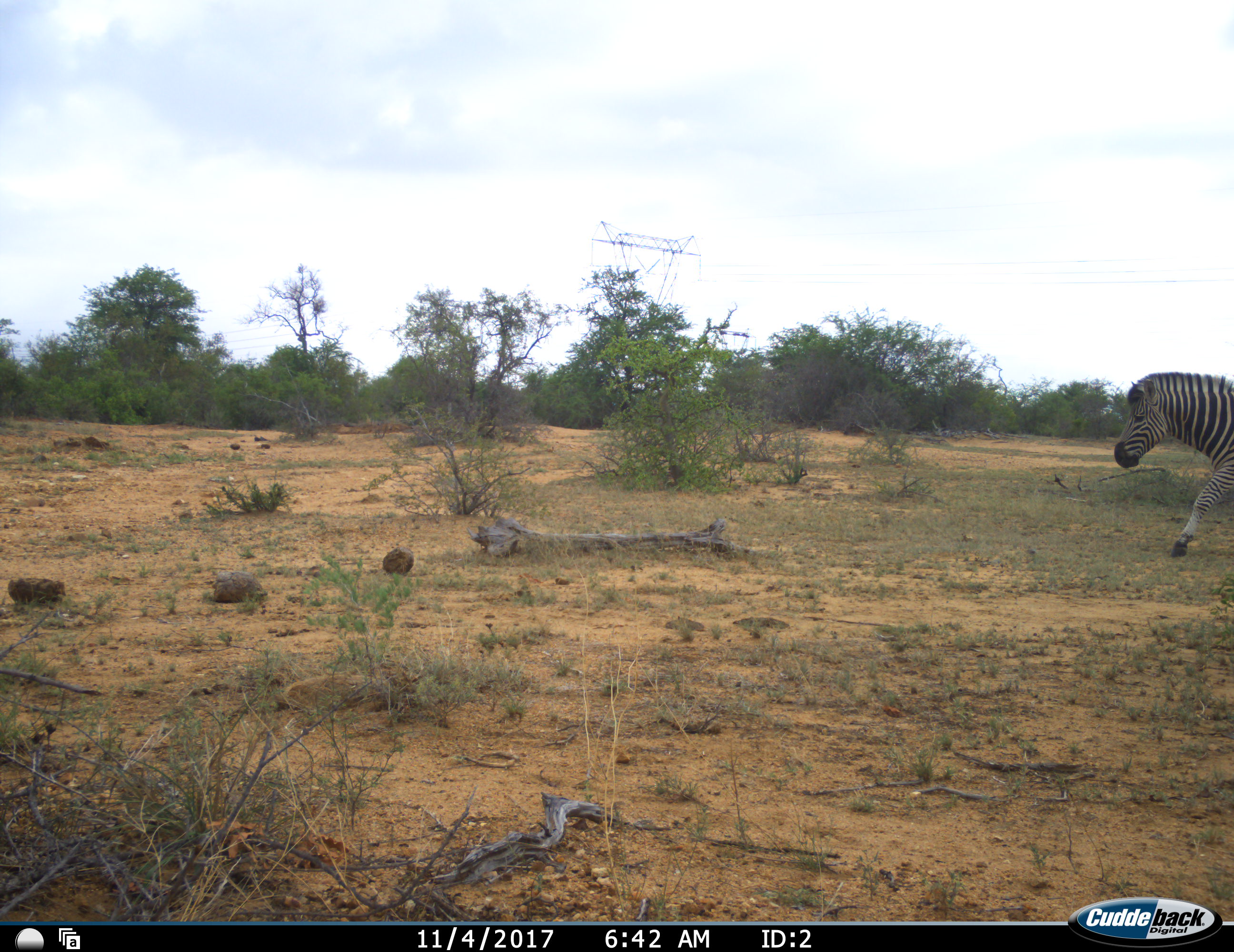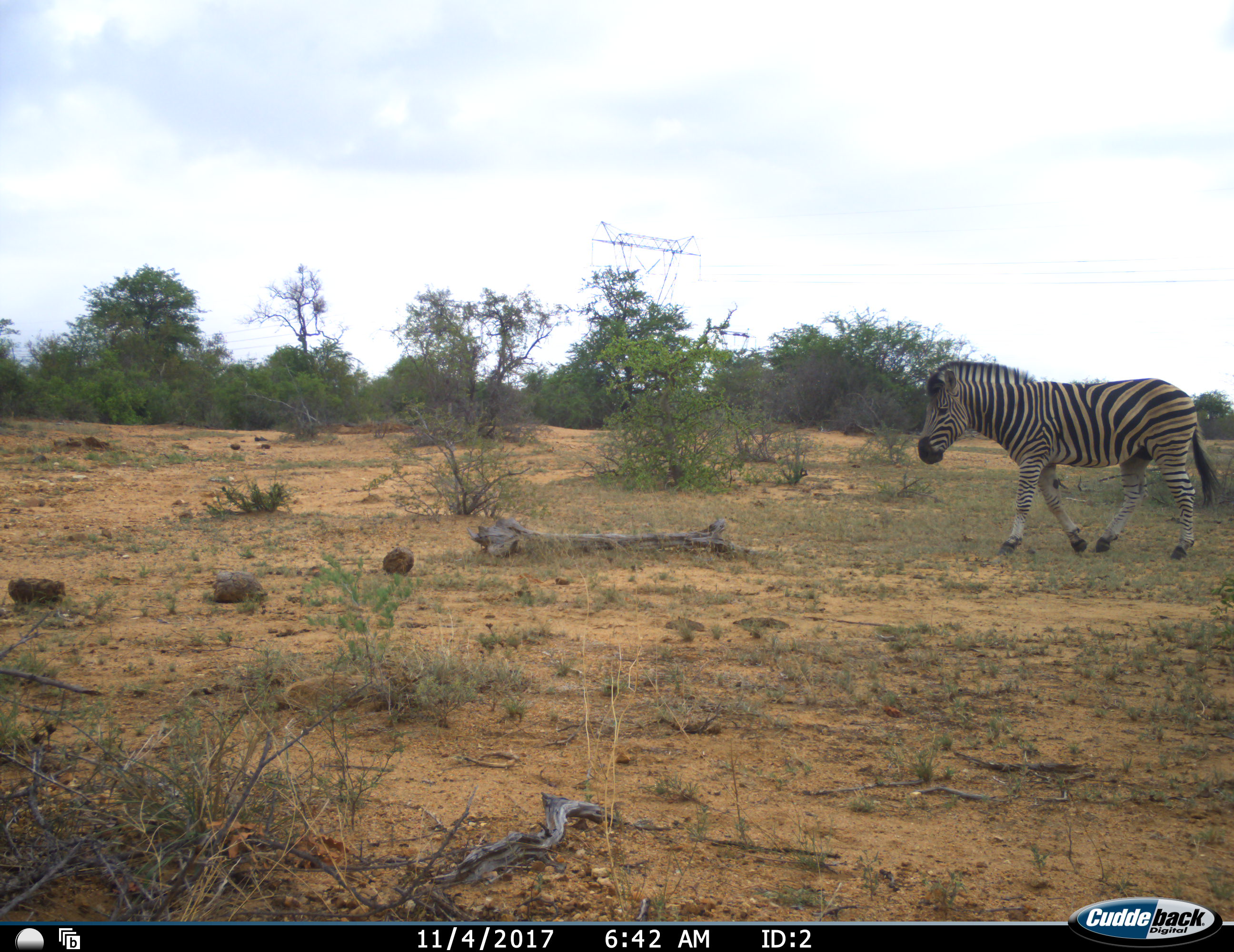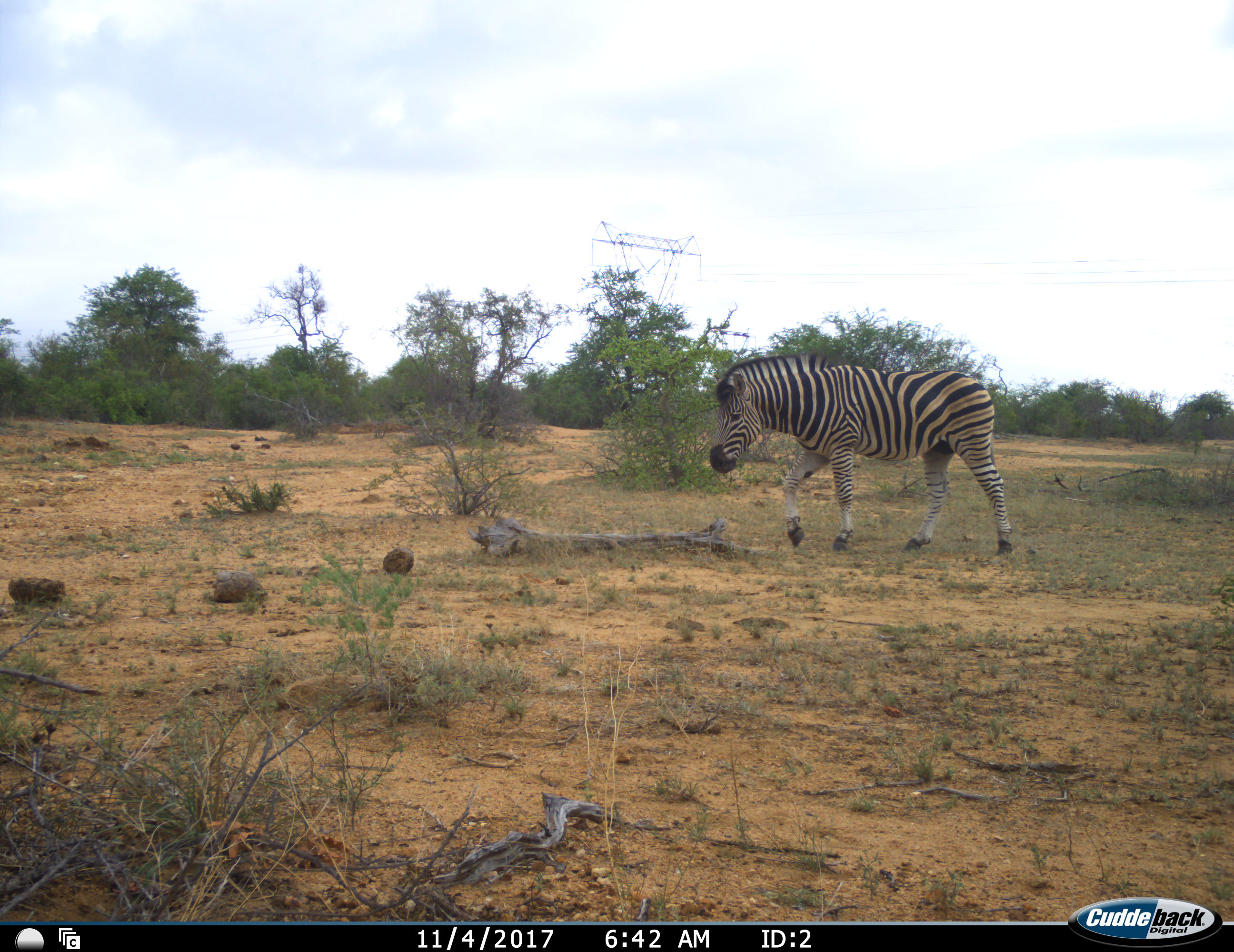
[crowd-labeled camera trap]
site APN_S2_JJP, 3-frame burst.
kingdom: Animalia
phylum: Chordata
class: Mammalia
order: Perissodactyla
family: Equidae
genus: Equus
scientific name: Equus quagga burchellii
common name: burchell's zebra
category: zebraburchells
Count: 1.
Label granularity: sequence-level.